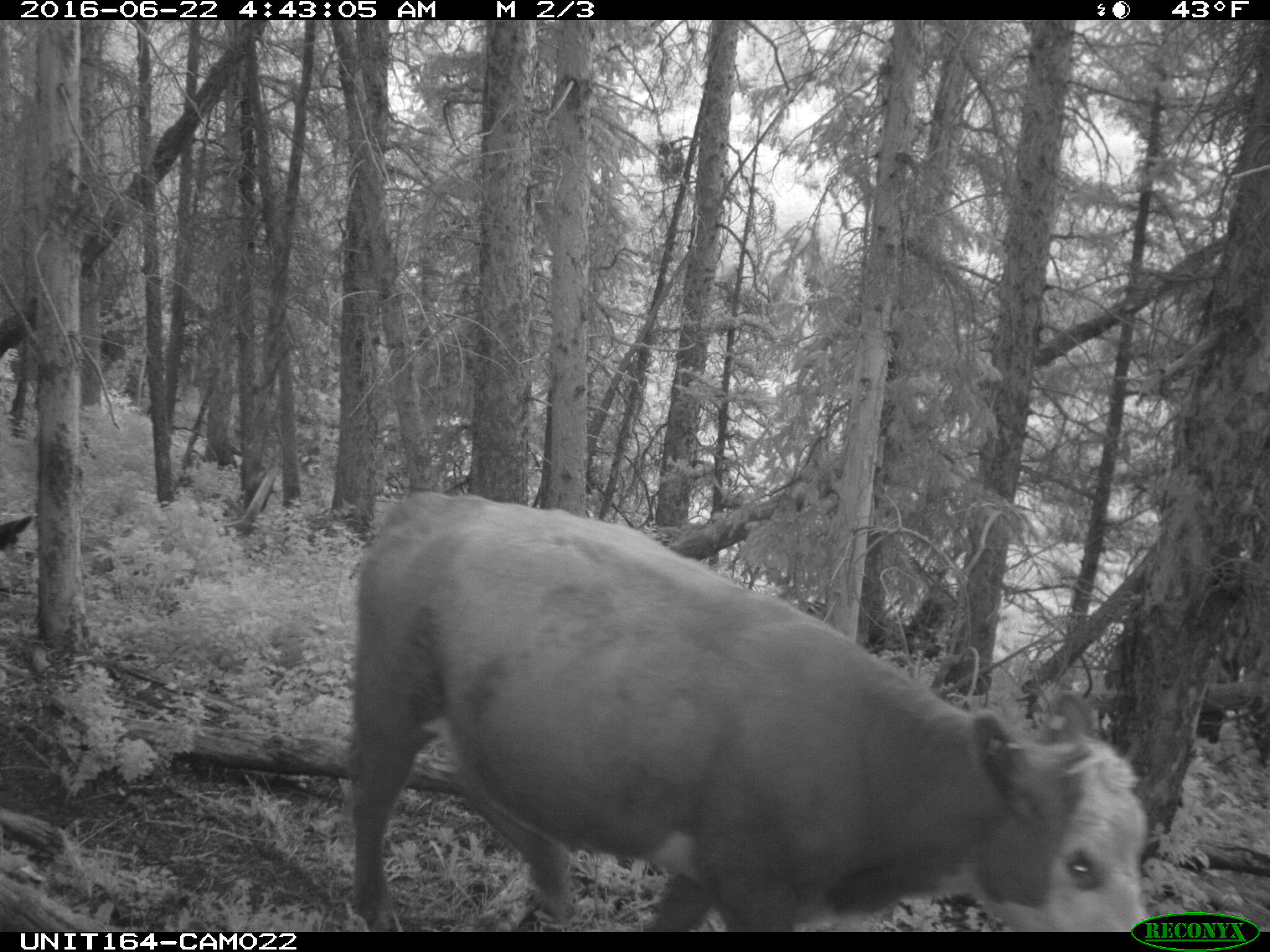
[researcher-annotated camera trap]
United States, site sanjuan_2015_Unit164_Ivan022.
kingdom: Animalia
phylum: Chordata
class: Mammalia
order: Artiodactyla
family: Bovidae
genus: Bos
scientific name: Bos taurus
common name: domestic cow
Bos taurus (domestic cow).